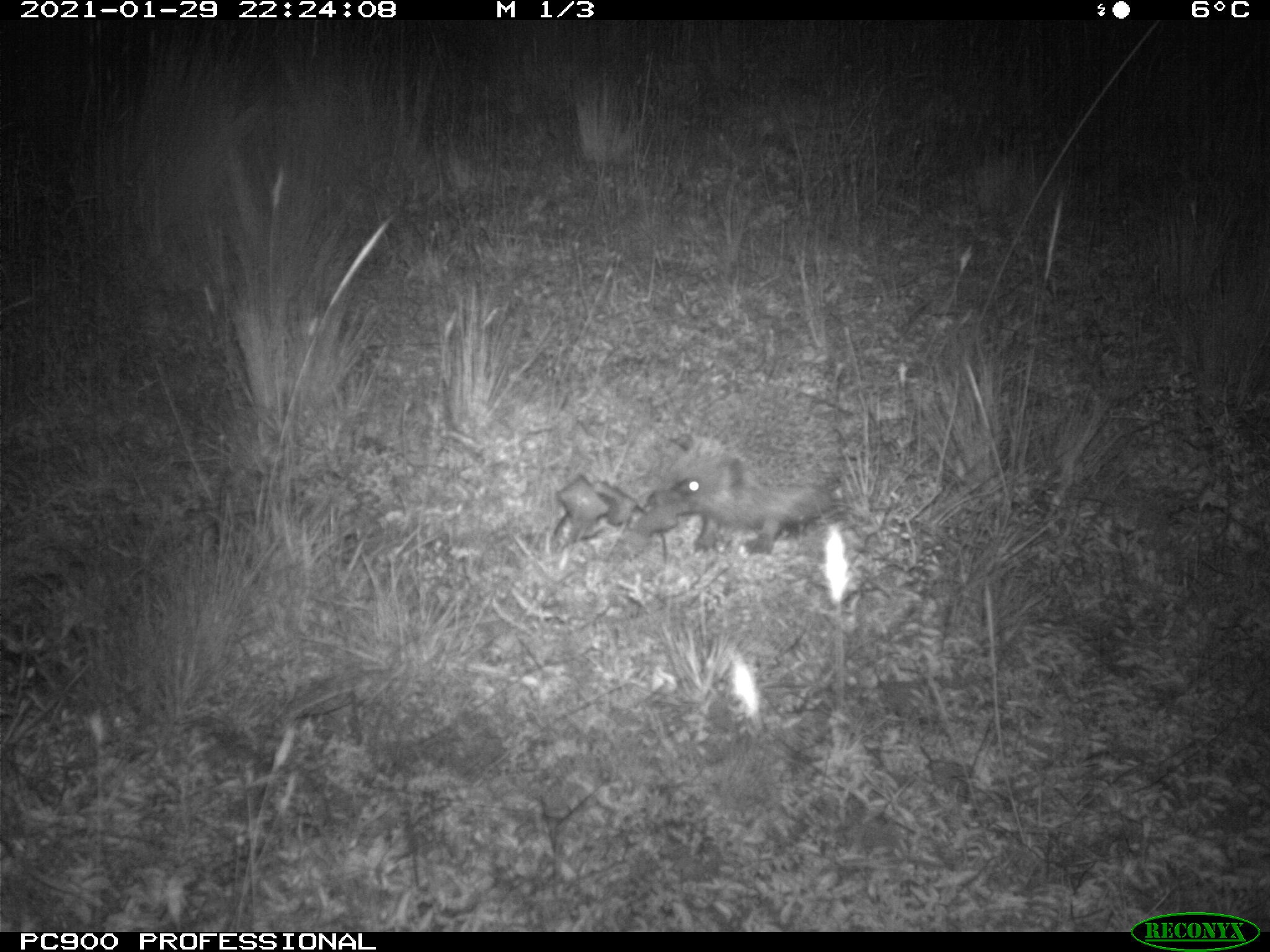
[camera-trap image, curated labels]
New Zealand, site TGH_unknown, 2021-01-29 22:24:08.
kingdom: Animalia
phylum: Chordata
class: Mammalia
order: Eulipotyphla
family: Erinaceidae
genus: Erinaceus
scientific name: Erinaceus europaeus europaeus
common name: european hedgehog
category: hedgehog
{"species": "hedgehog (european hedgehog) (Erinaceus europaeus europaeus)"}